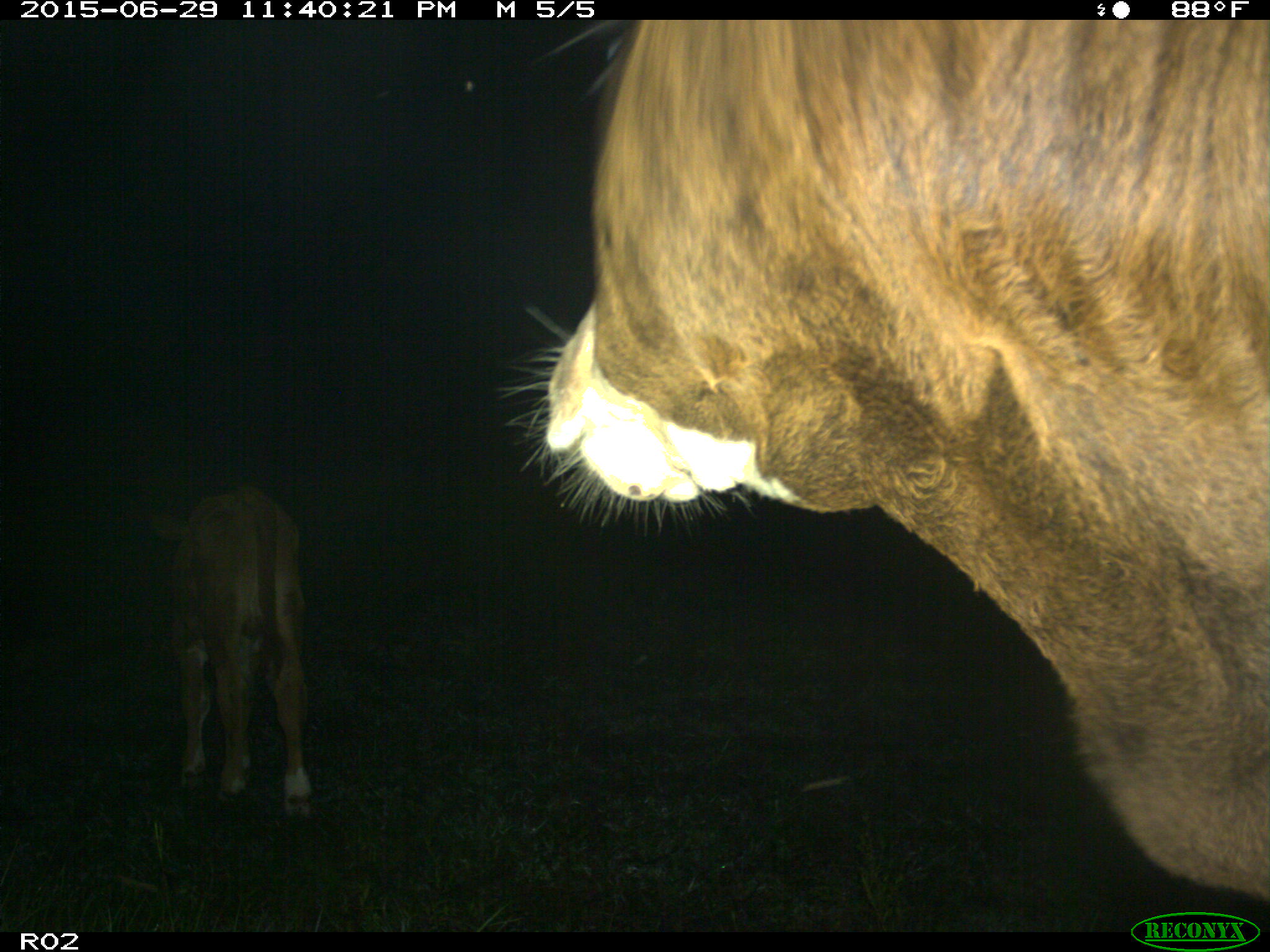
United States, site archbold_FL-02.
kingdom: Animalia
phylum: Chordata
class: Mammalia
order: Artiodactyla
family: Bovidae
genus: Bos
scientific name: Bos taurus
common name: domestic cow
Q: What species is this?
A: Bos taurus (domestic cow).